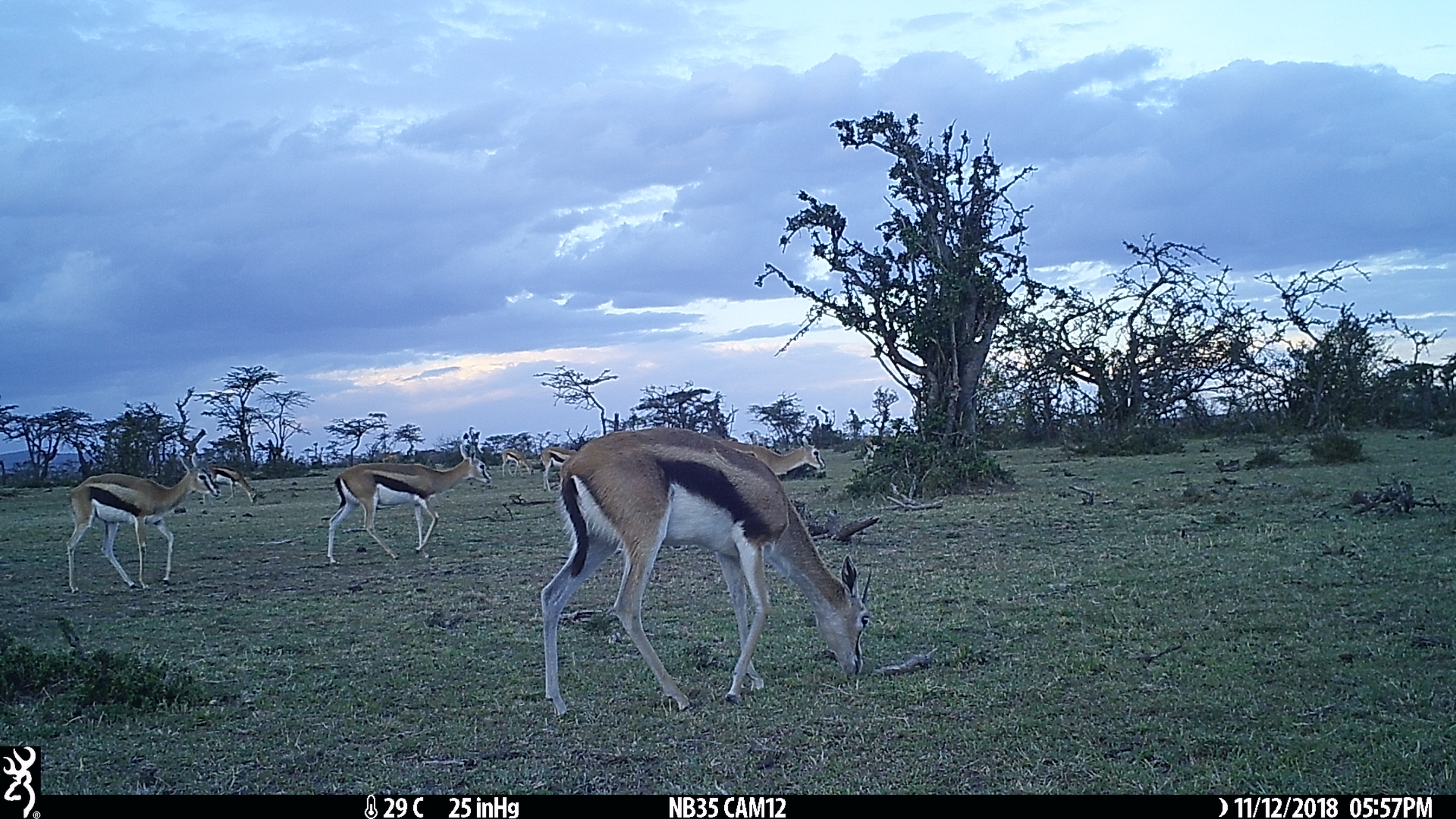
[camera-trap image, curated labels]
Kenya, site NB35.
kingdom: Animalia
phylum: Chordata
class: Mammalia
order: Artiodactyla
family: Bovidae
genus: Eudorcas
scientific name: Eudorcas thomsonii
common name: thomon's gazelle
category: gazelle thomsons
Gazelle thomsons (thomon's gazelle) (Eudorcas thomsonii).